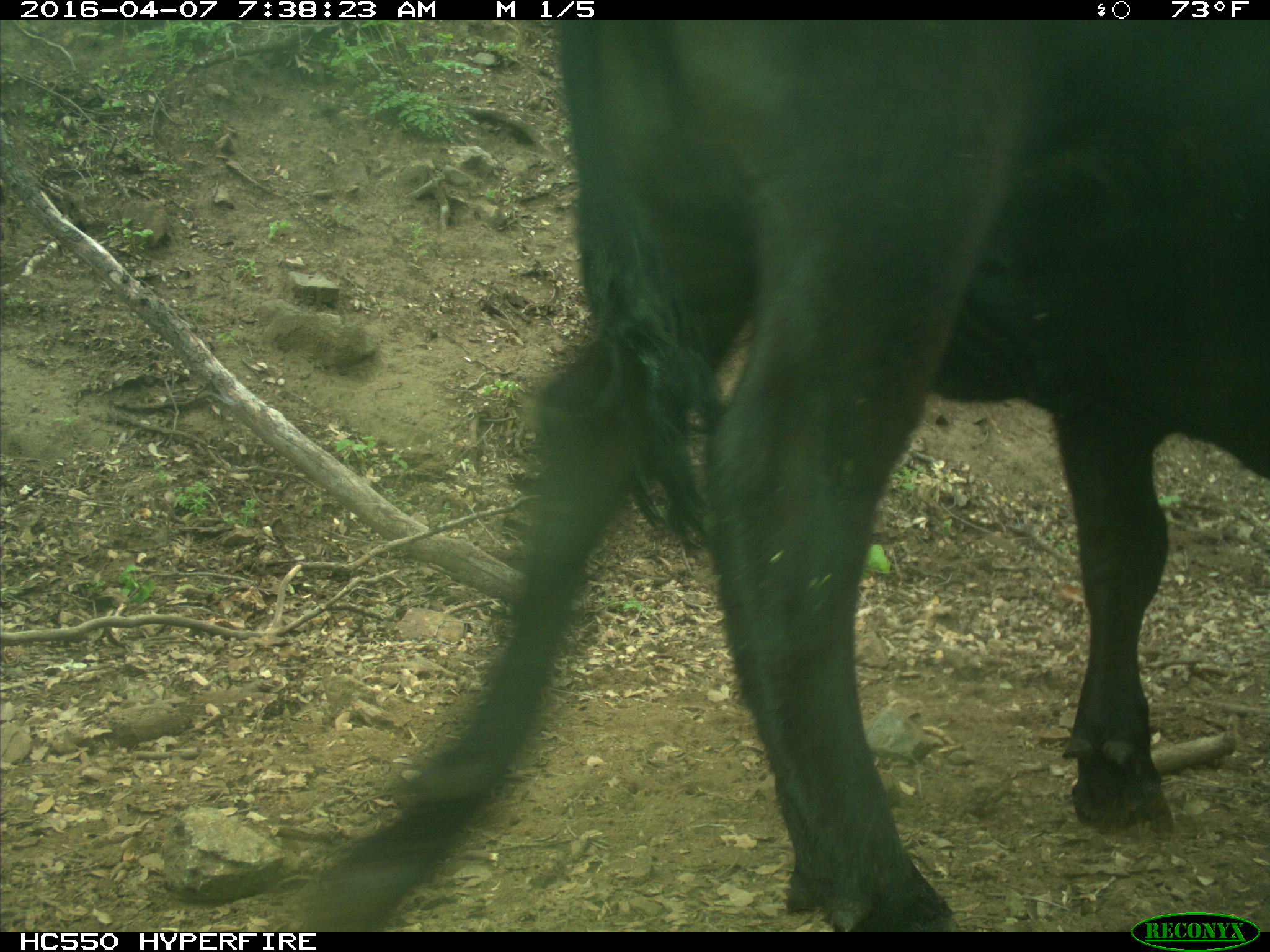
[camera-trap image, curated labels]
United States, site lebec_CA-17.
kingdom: Animalia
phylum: Chordata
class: Mammalia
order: Artiodactyla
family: Bovidae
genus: Bos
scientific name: Bos taurus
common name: domestic cow